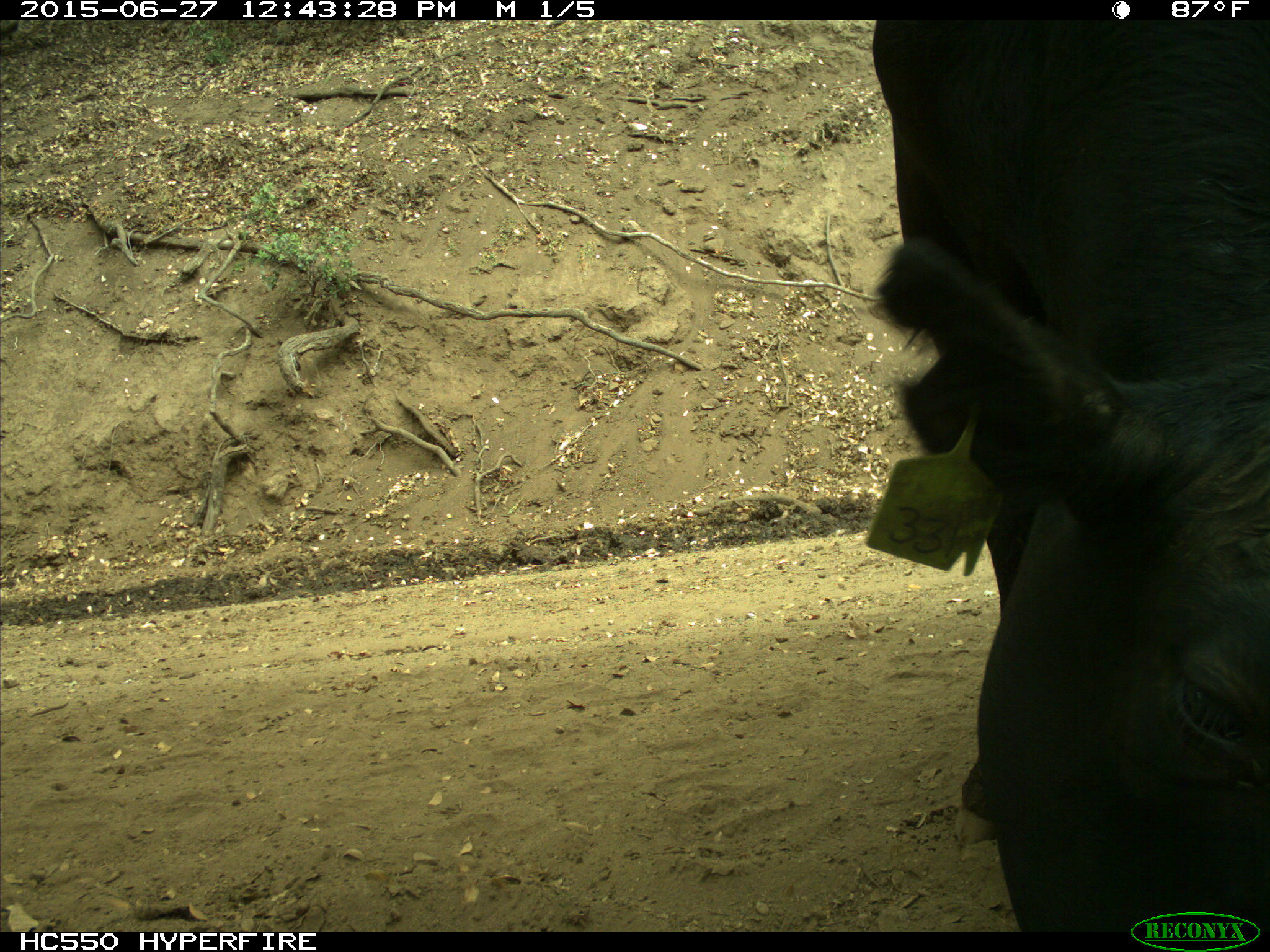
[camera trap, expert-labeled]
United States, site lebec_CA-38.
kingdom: Animalia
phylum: Chordata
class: Mammalia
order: Artiodactyla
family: Bovidae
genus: Bos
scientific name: Bos taurus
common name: domestic cow